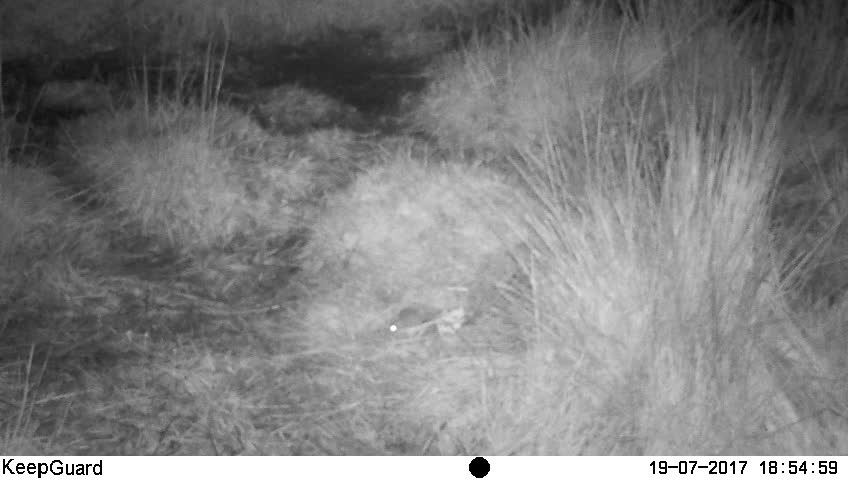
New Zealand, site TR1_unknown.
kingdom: Animalia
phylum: Chordata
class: Mammalia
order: Rodentia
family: Muridae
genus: Mus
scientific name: Mus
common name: mouse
Mouse (Mus).